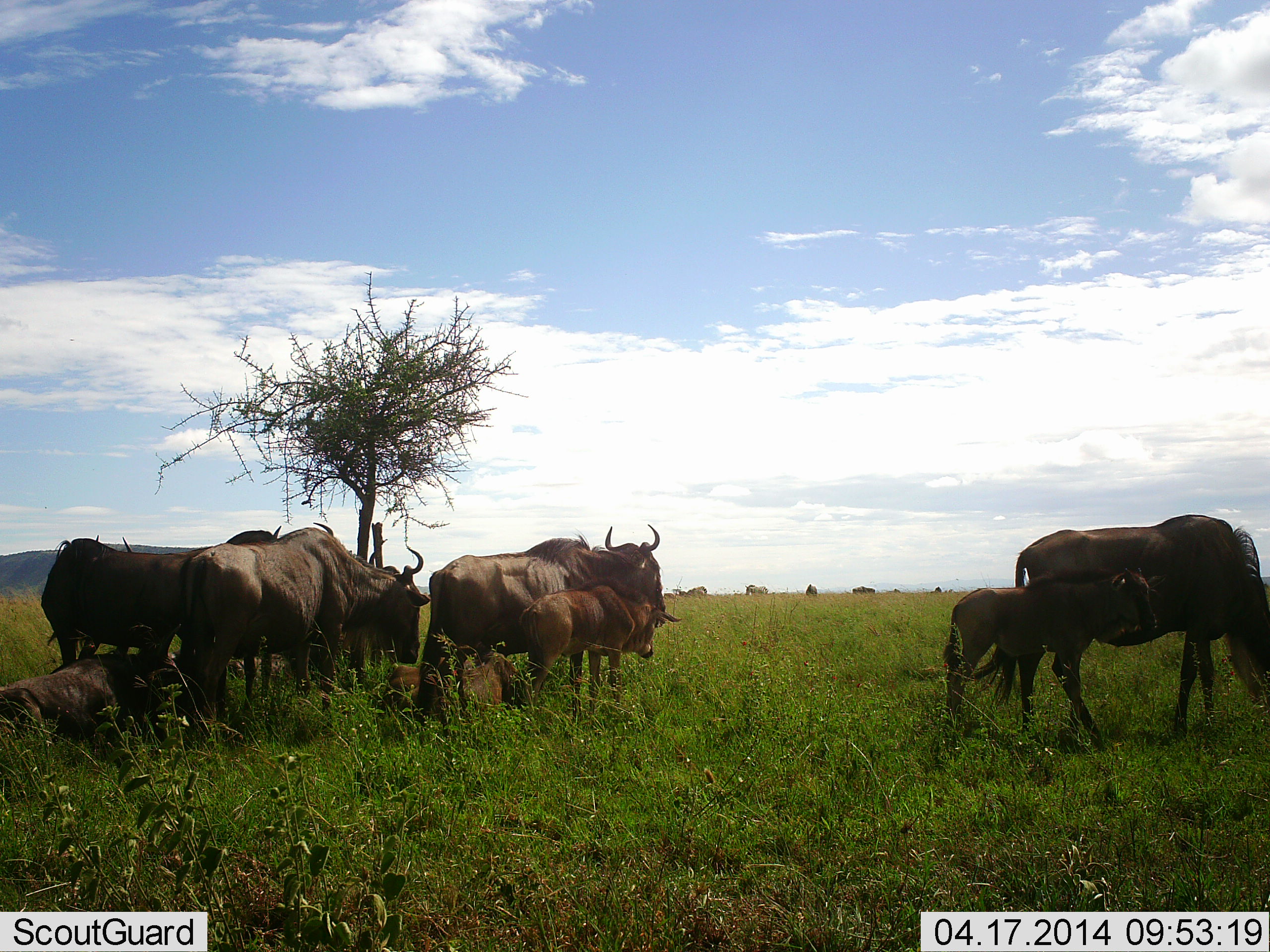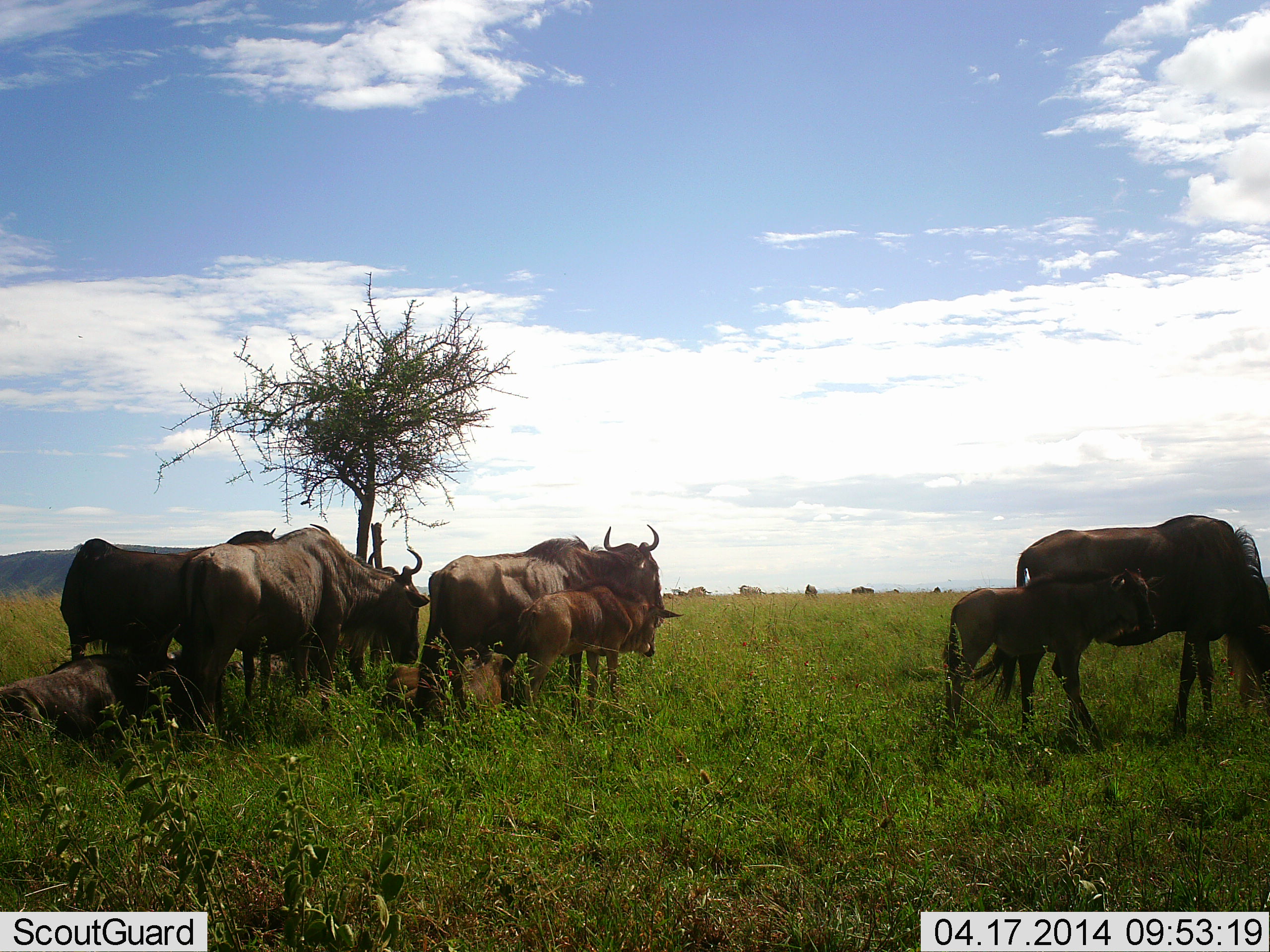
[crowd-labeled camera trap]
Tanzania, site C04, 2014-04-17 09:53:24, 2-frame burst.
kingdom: Animalia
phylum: Chordata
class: Mammalia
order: Artiodactyla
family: Bovidae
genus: Connochaetes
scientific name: Connochaetes taurinus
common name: blue wildebeest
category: wildebeest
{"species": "wildebeest (blue wildebeest) (Connochaetes taurinus)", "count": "8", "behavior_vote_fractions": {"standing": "76%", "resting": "60%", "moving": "9%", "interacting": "7%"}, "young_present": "84%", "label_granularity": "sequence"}